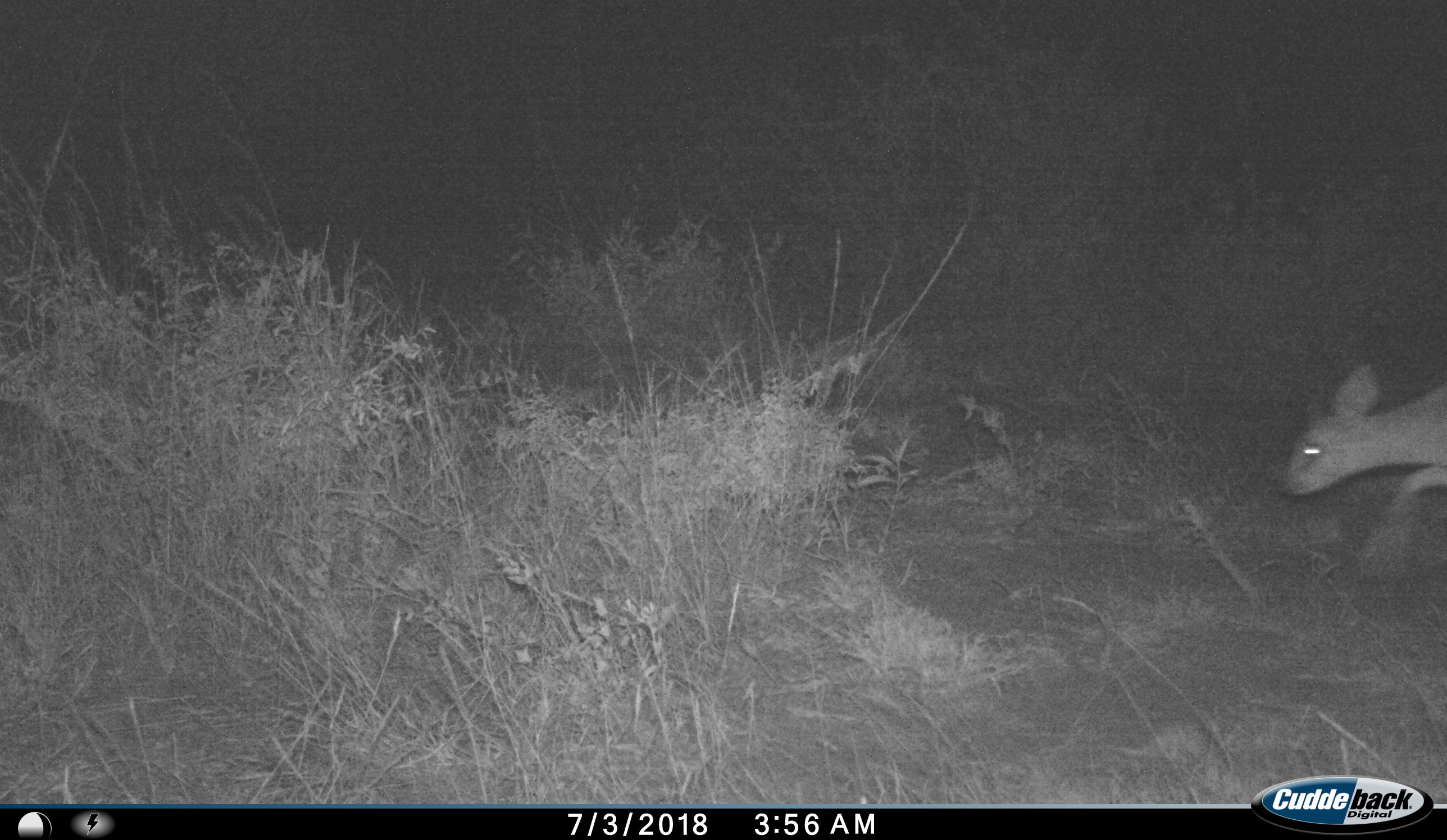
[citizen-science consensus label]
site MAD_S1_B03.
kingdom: Animalia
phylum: Chordata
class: Mammalia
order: Artiodactyla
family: Bovidae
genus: Raphicerus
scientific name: Raphicerus campestris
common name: steenbok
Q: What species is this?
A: Steenbok (Raphicerus campestris).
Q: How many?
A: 1.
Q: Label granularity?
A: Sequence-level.